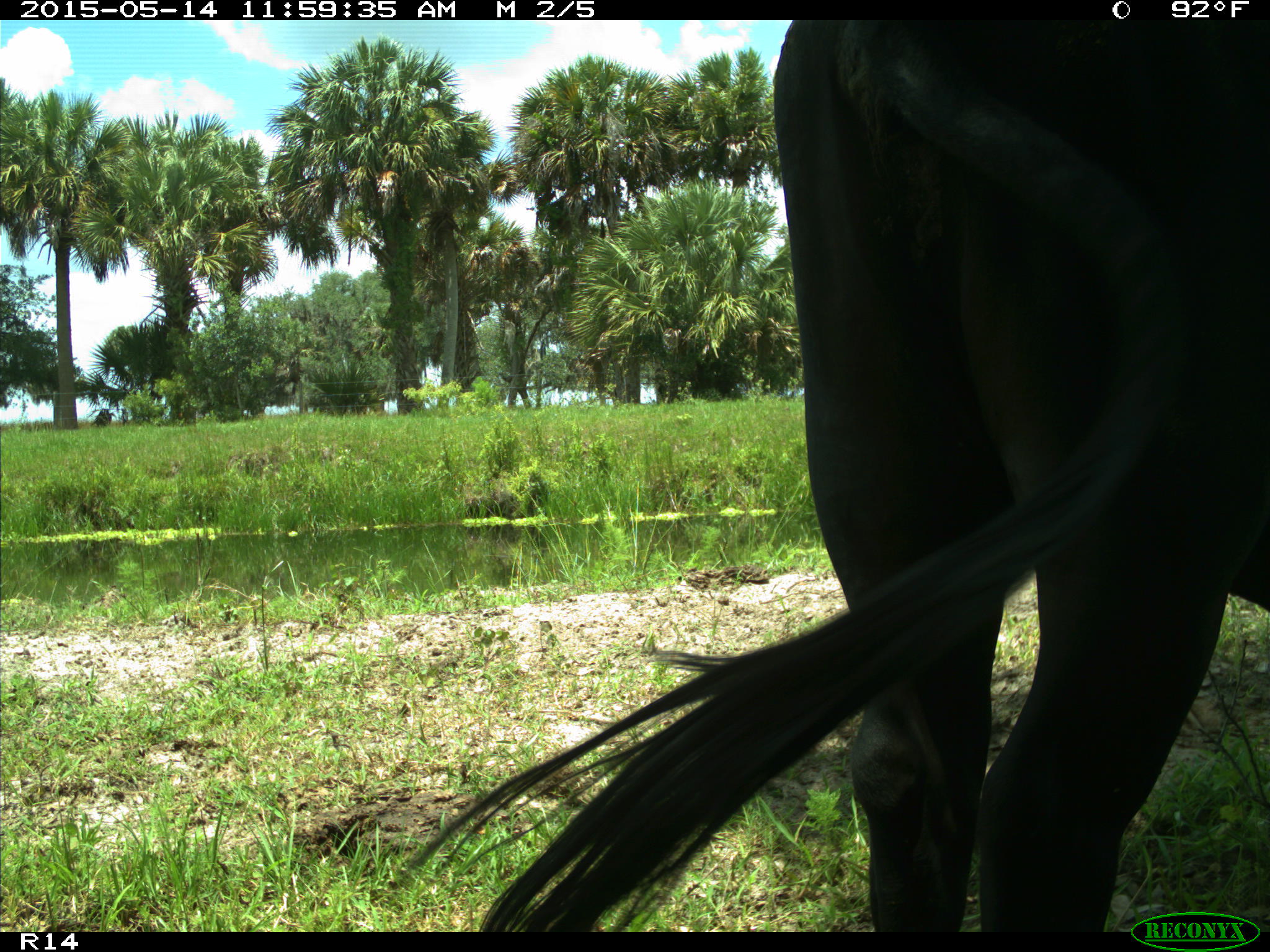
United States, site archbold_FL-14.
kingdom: Animalia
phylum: Chordata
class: Mammalia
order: Artiodactyla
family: Bovidae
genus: Bos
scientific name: Bos taurus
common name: domestic cow